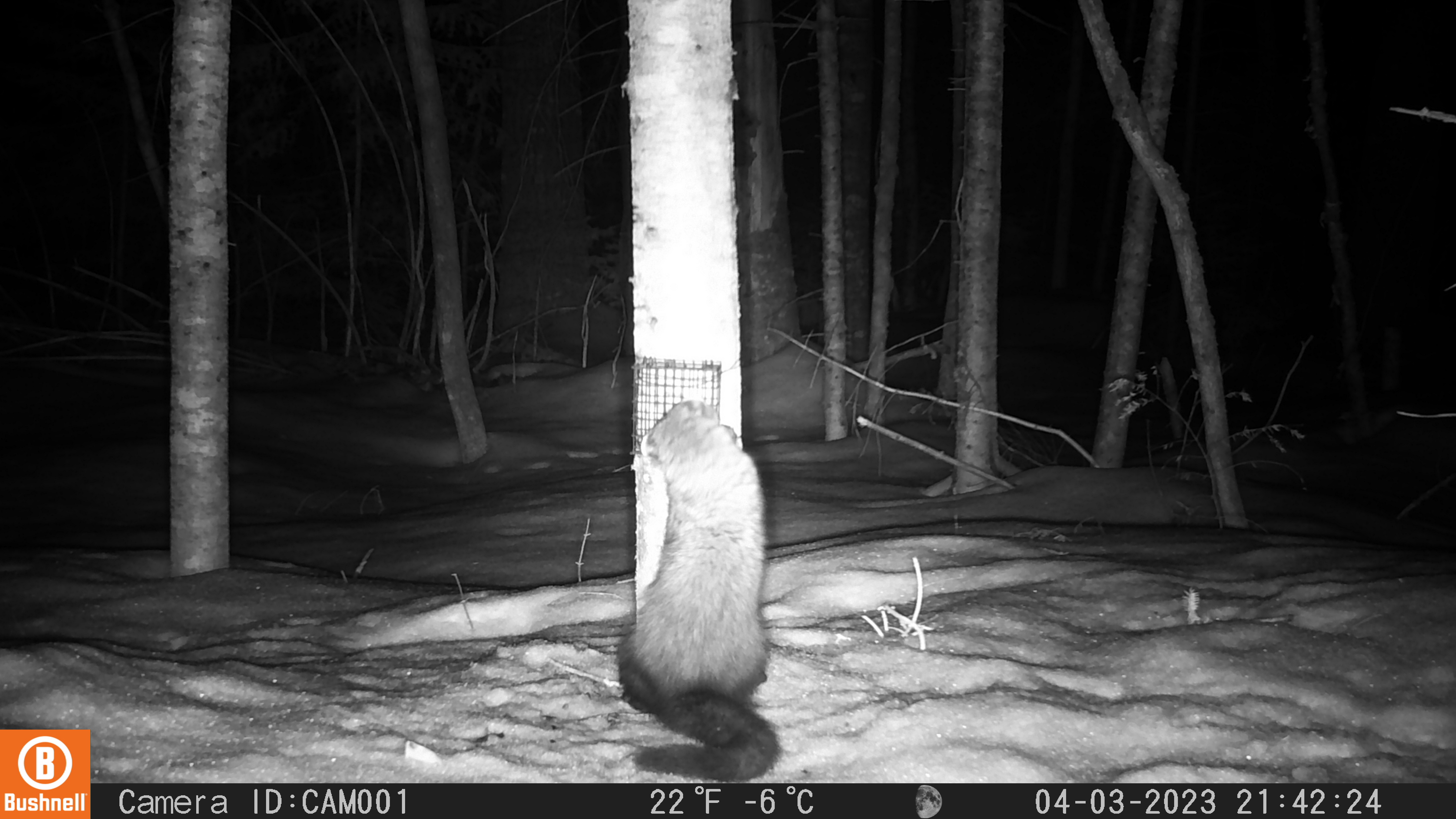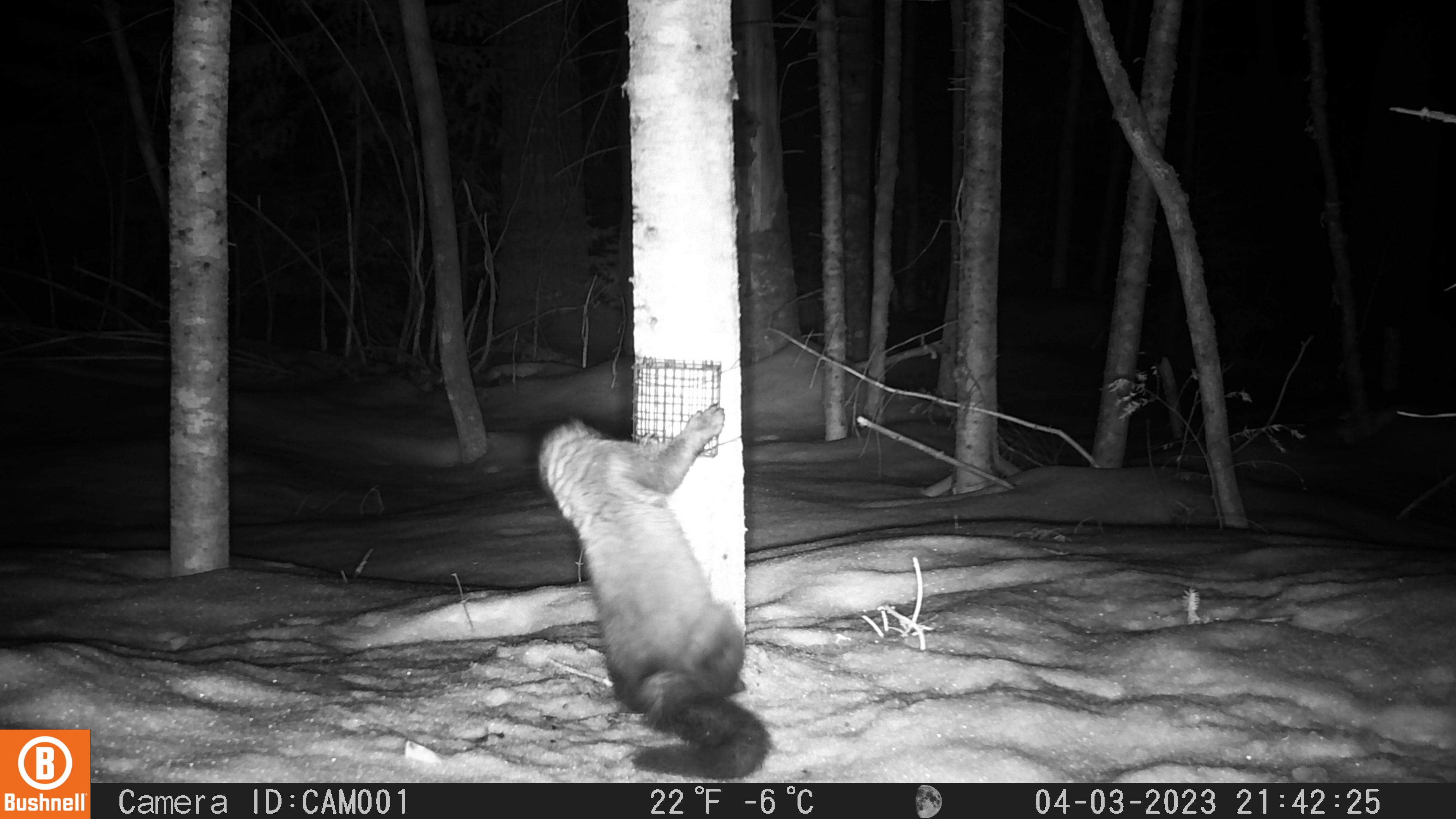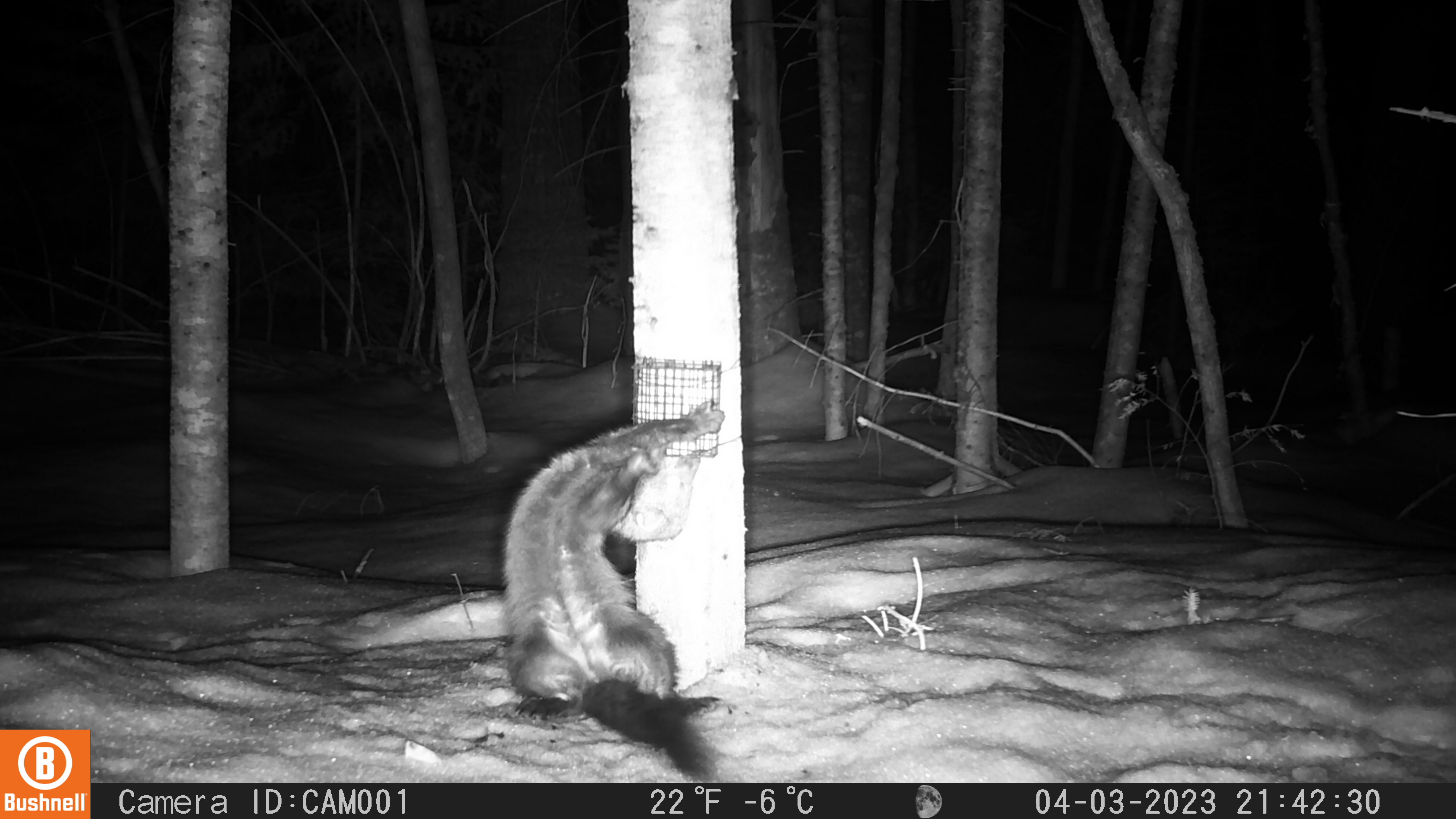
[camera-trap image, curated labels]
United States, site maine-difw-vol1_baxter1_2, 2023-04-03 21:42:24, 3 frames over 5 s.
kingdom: Animalia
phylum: Chordata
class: Mammalia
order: Carnivora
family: Mustelidae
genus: Pekania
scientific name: Pekania pennanti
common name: fisher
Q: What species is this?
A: Fisher (Pekania pennanti).